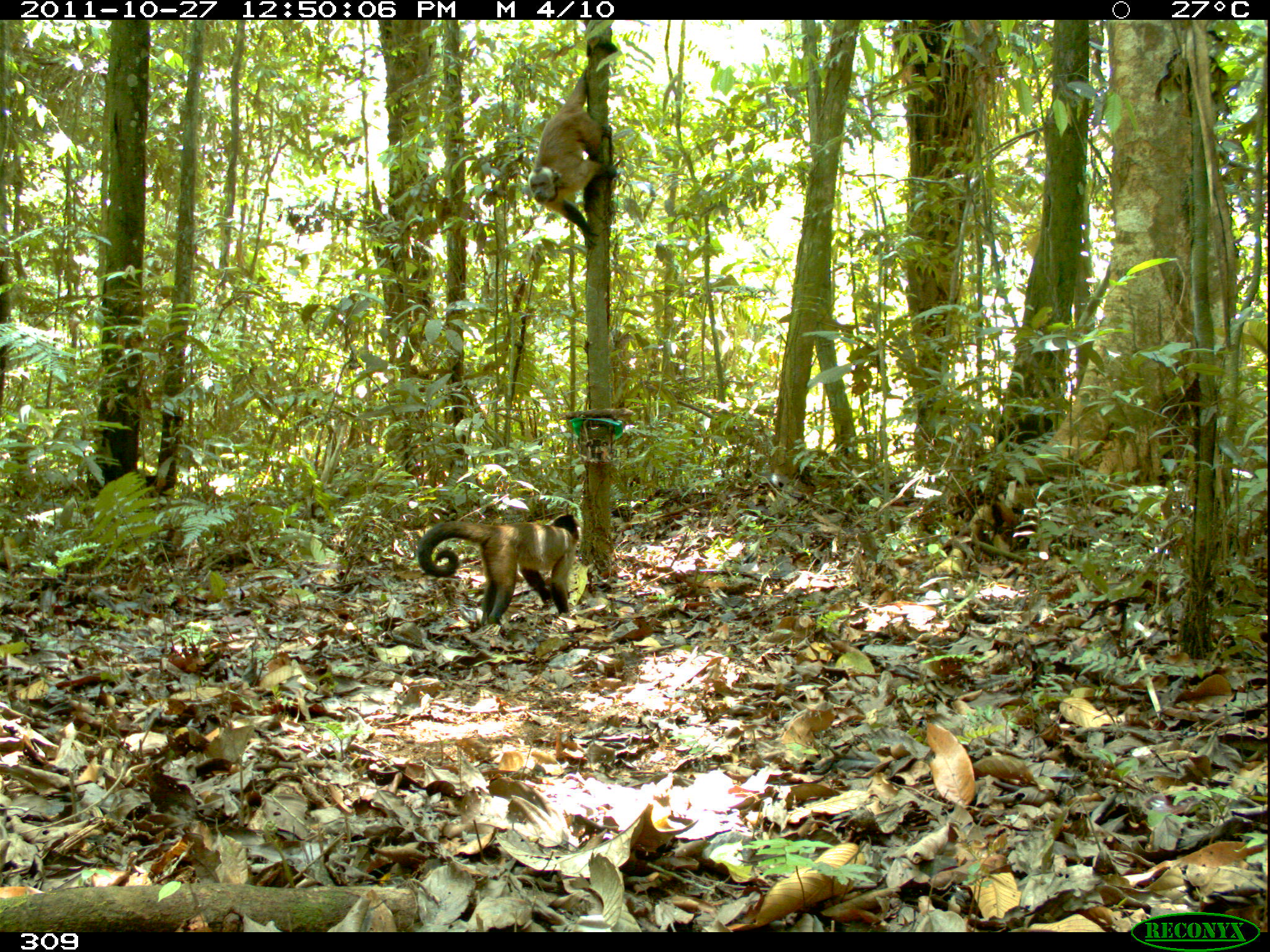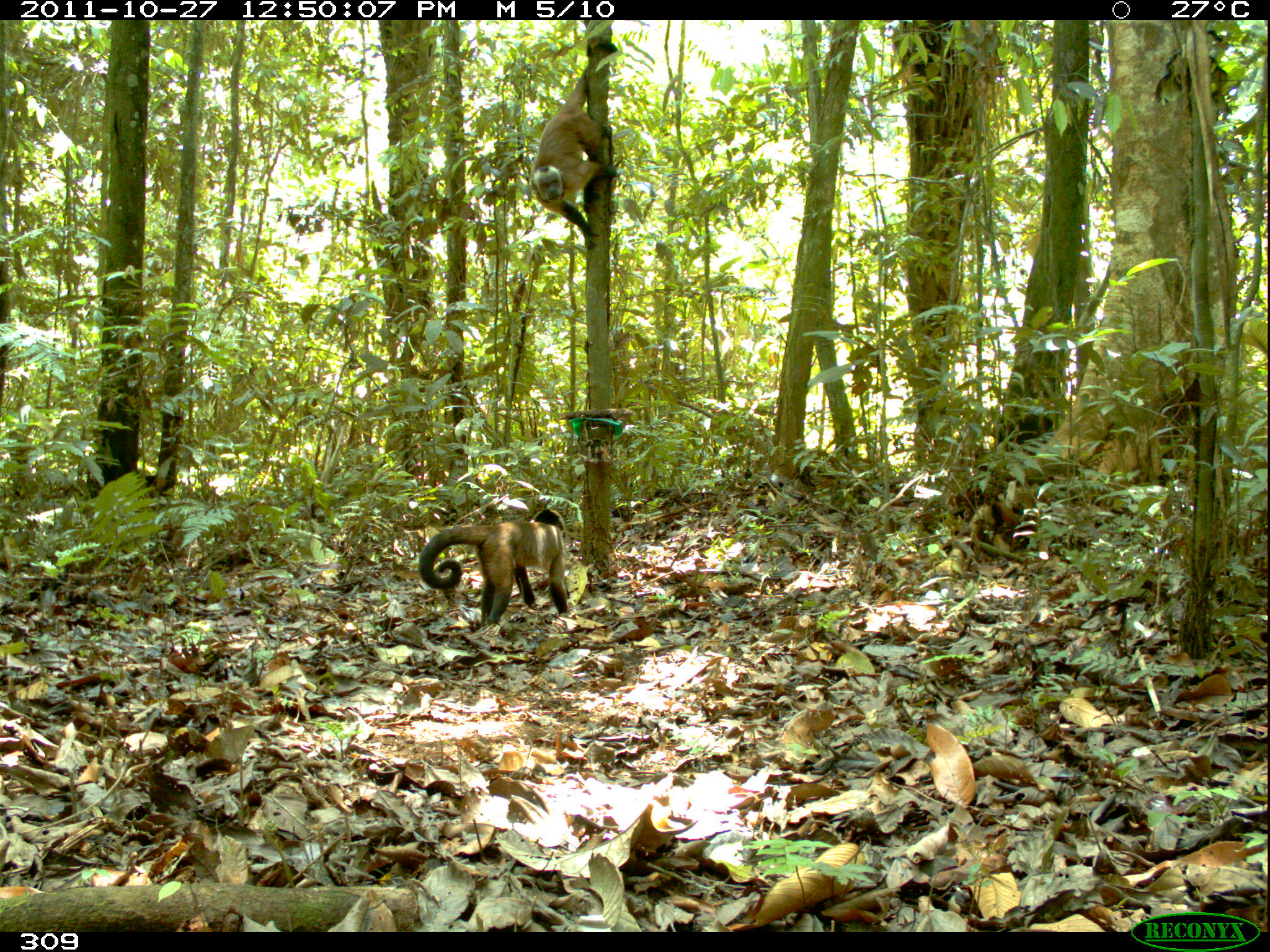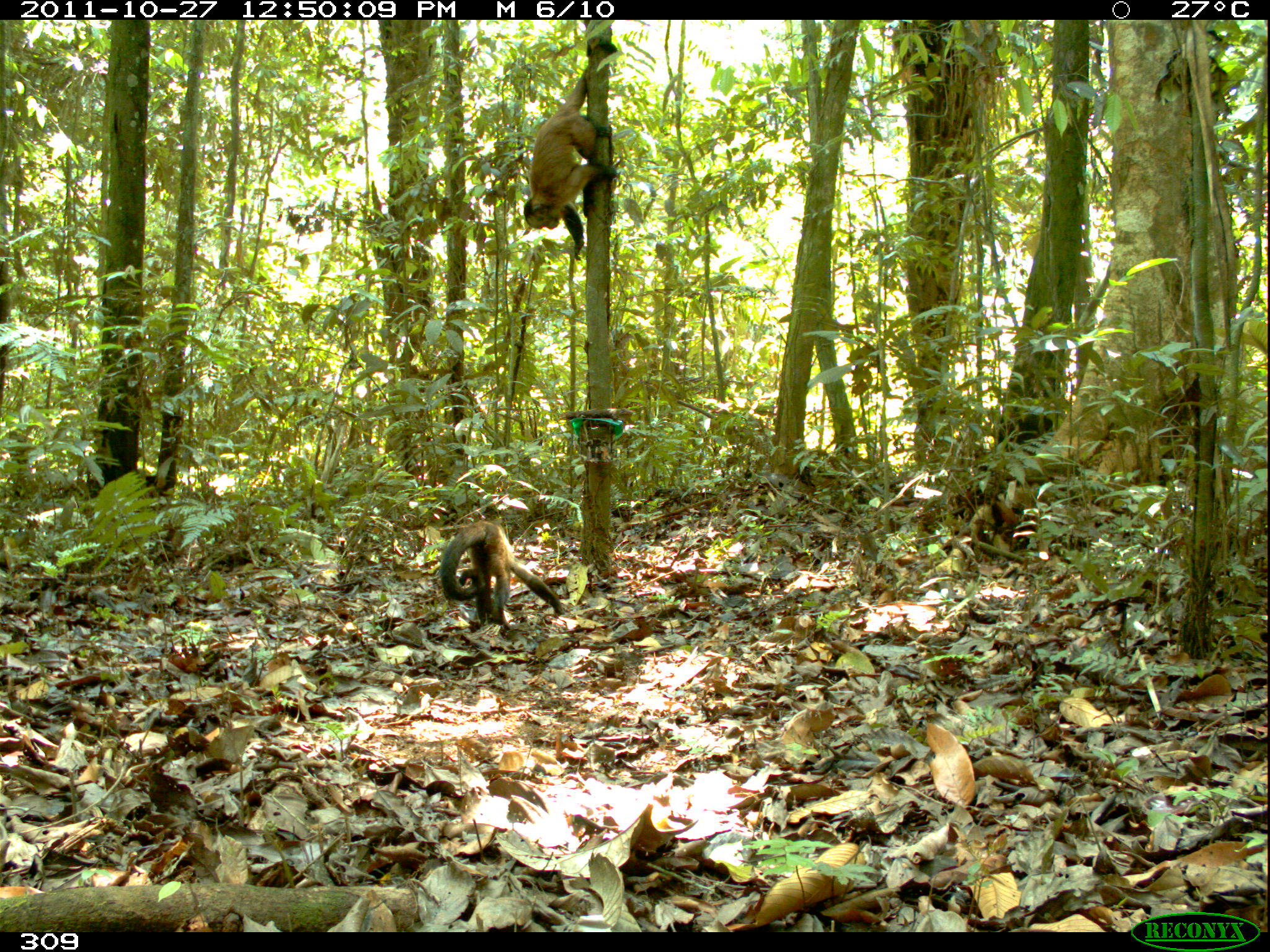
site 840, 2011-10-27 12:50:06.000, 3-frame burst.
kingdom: Animalia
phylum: Chordata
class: Mammalia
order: Primates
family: Cebidae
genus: Sapajus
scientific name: Sapajus apella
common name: brown capuchin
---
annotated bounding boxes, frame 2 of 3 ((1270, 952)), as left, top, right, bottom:
sapajus apella: 530, 34, 618, 250; 416, 506, 569, 629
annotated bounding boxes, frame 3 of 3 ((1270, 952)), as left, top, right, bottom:
sapajus apella: 523, 34, 618, 261; 437, 518, 564, 631